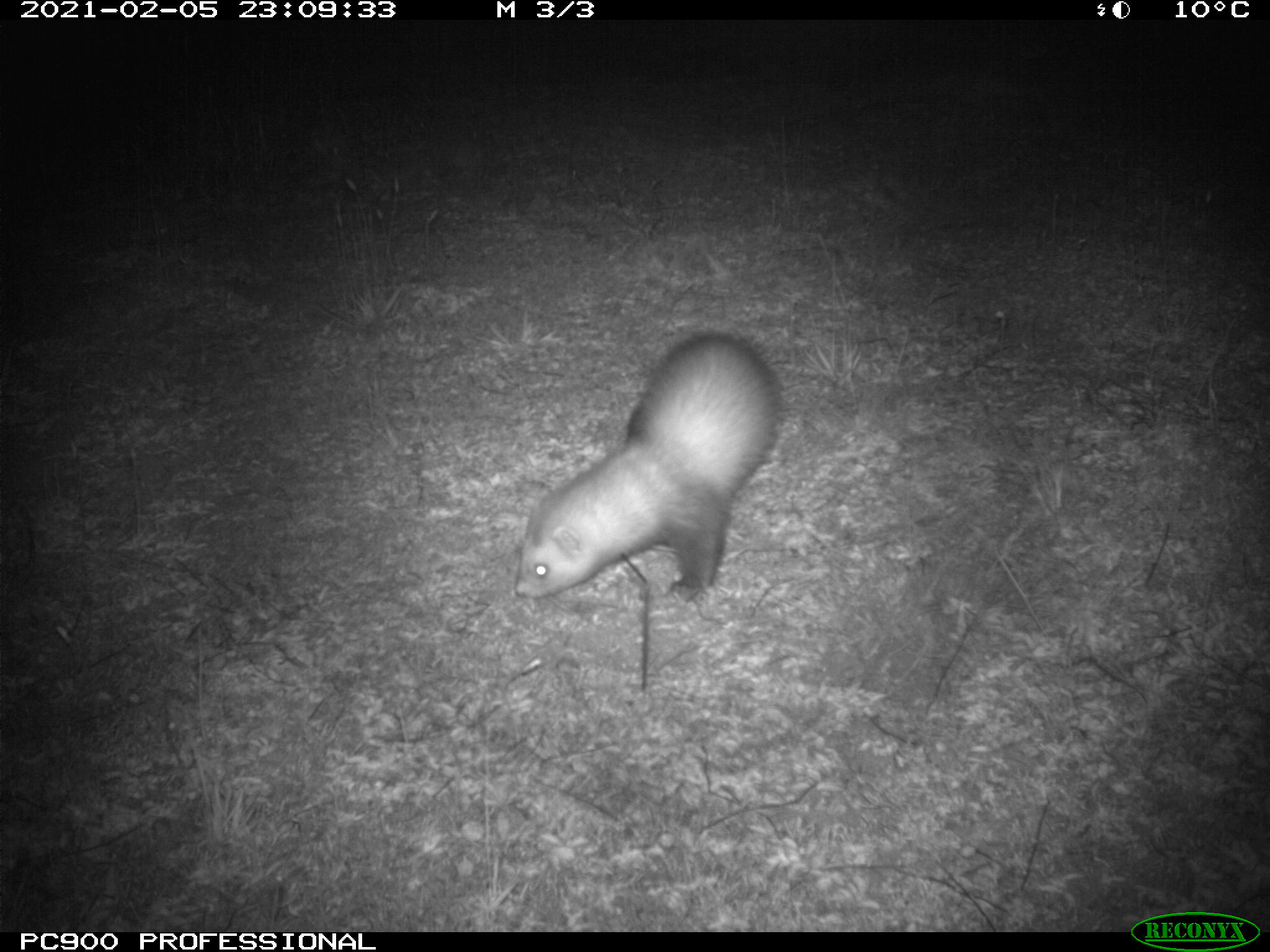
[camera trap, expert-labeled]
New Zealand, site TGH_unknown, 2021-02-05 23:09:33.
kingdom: Animalia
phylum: Chordata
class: Mammalia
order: Carnivora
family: Mustelidae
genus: Mustela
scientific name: Mustela furo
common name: ferret